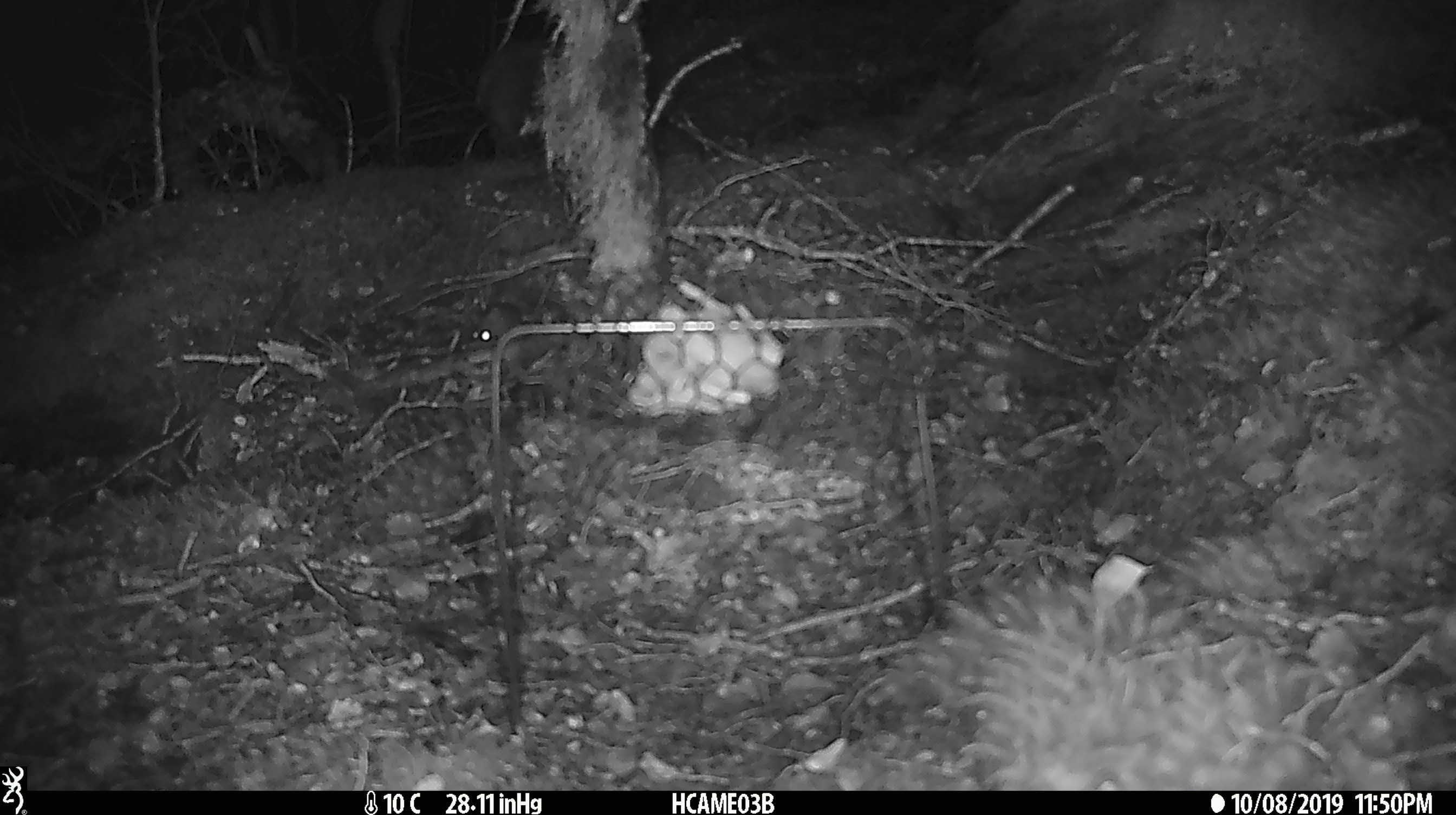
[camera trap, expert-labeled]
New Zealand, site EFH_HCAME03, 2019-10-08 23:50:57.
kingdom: Animalia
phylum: Chordata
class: Mammalia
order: Rodentia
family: Muridae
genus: Mus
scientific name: Mus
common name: mouse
Mouse (Mus).